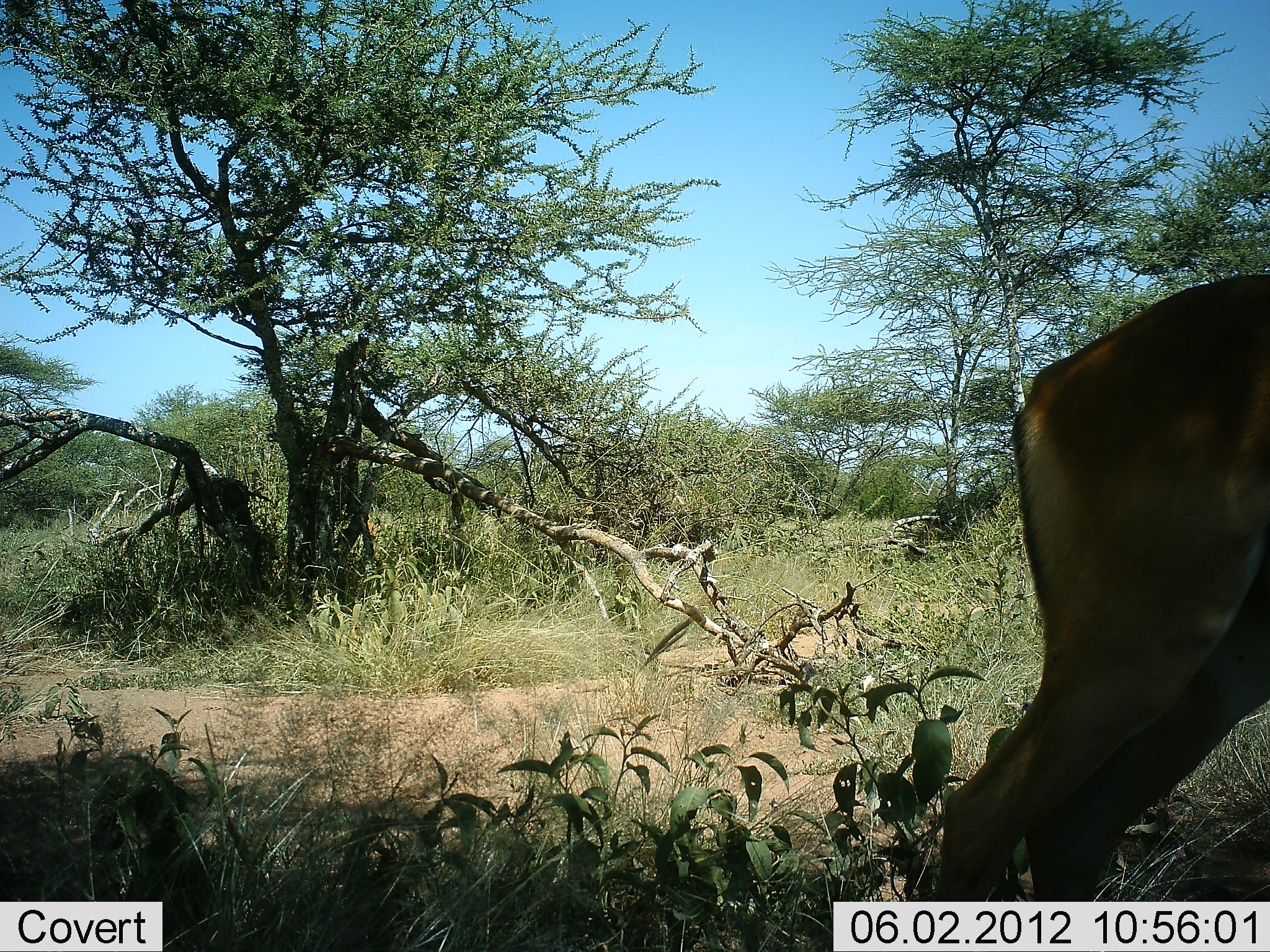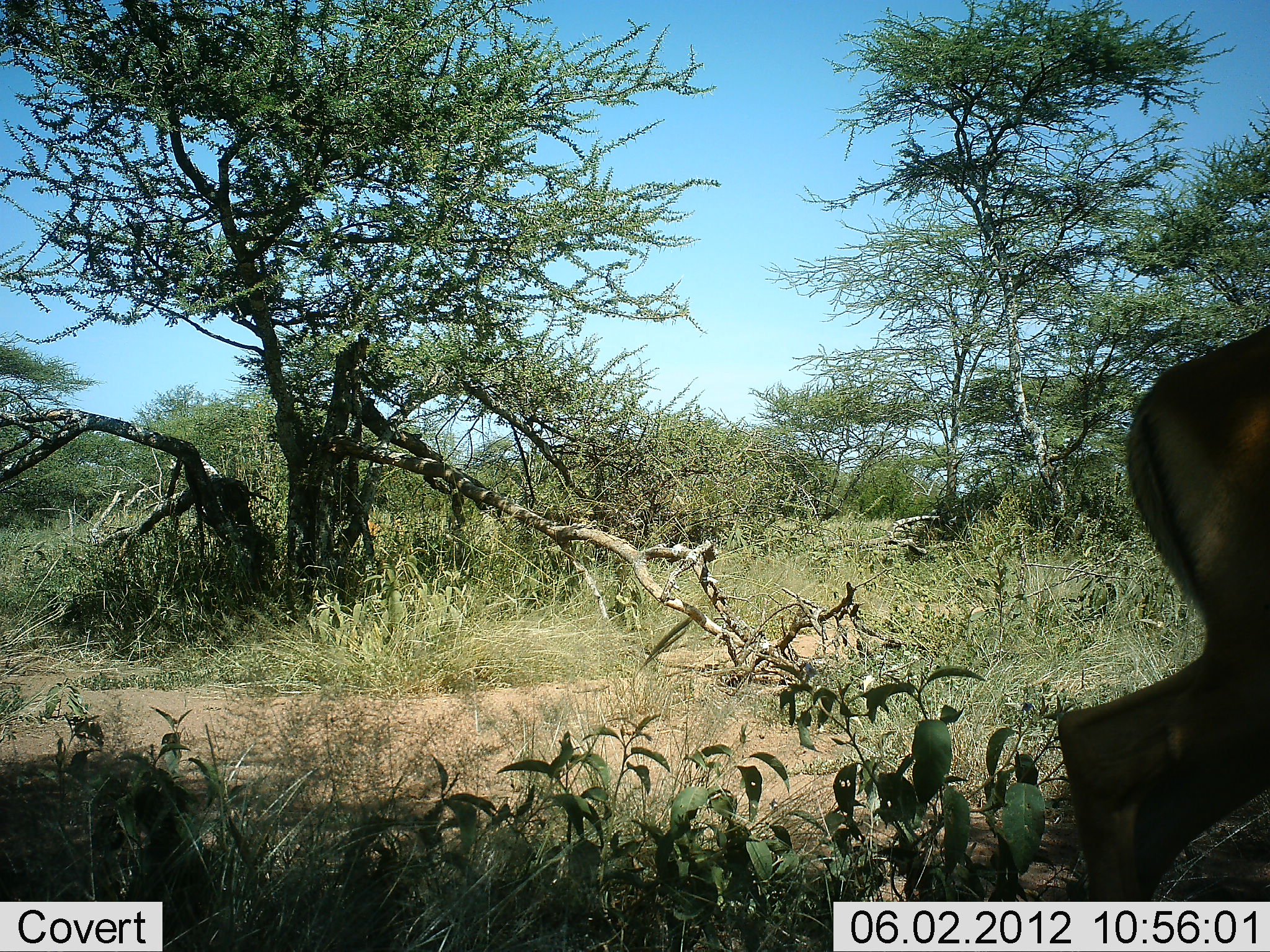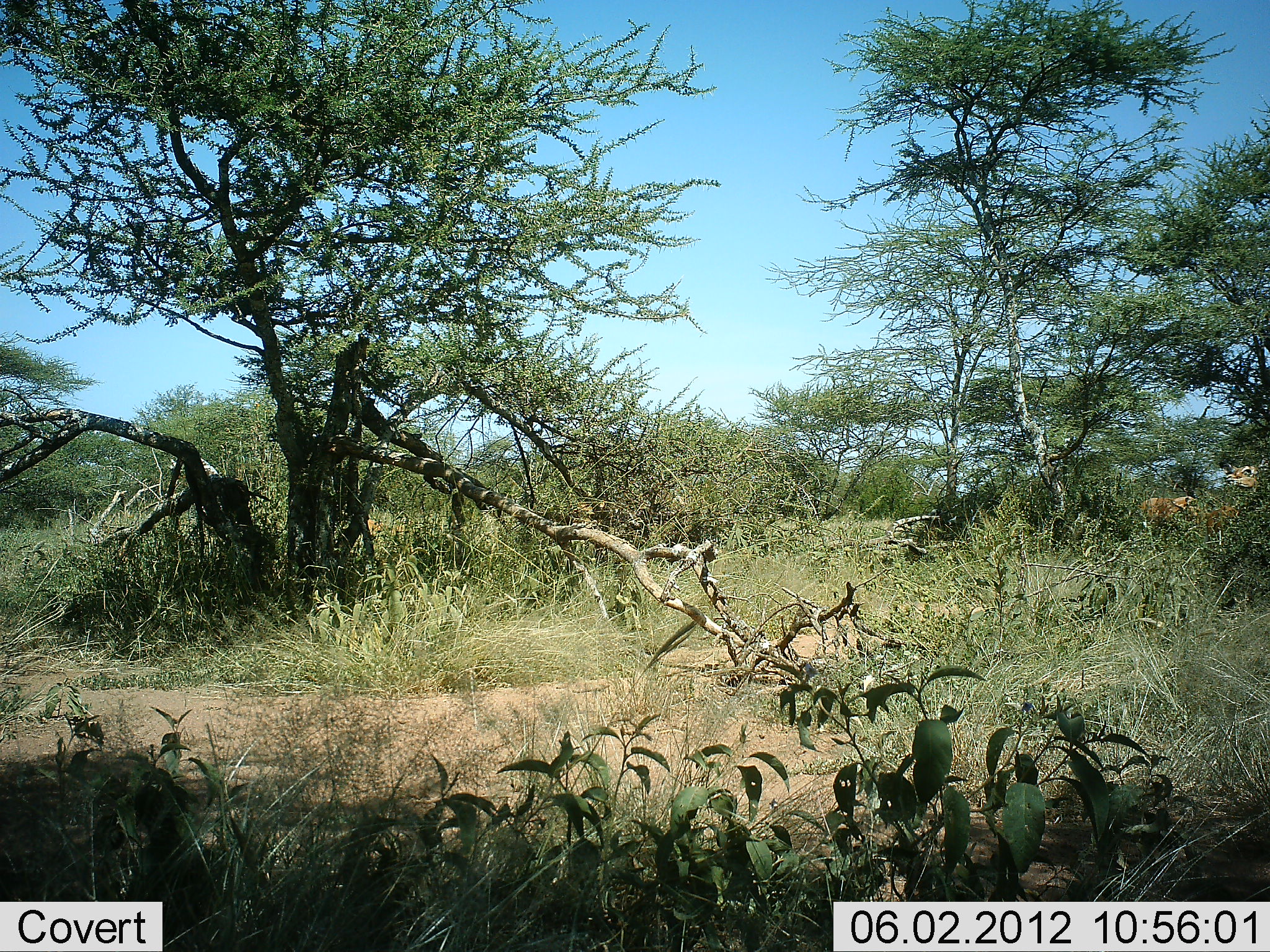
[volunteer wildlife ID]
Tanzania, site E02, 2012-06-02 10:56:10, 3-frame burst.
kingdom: Animalia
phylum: Chordata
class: Mammalia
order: Artiodactyla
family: Bovidae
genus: Nanger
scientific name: Nanger granti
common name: grant's gazelle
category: gazellegrants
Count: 1.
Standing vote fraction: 0%.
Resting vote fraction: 0%.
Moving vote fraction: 100%.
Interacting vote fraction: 0%.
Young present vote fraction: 0%.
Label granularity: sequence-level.